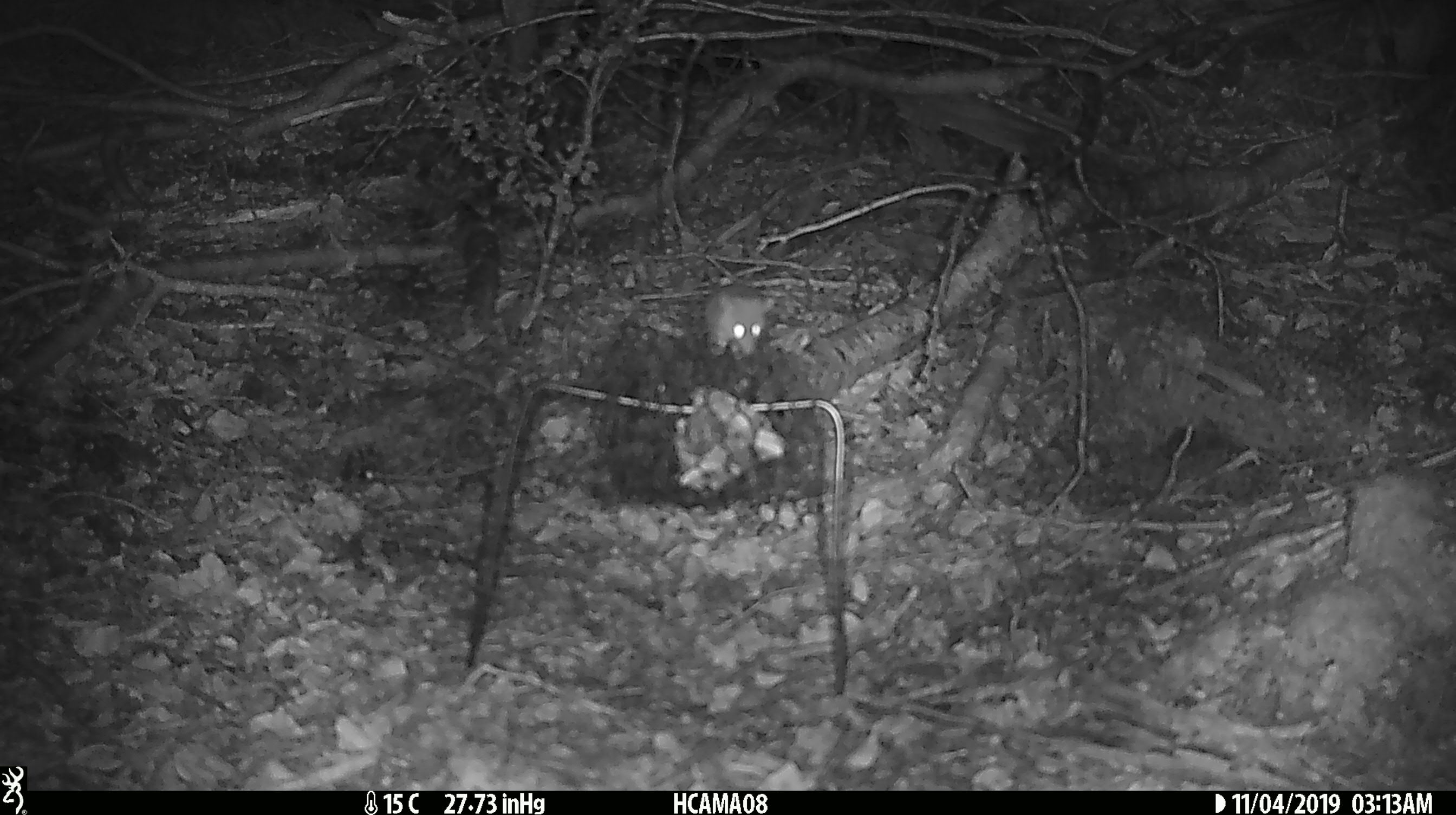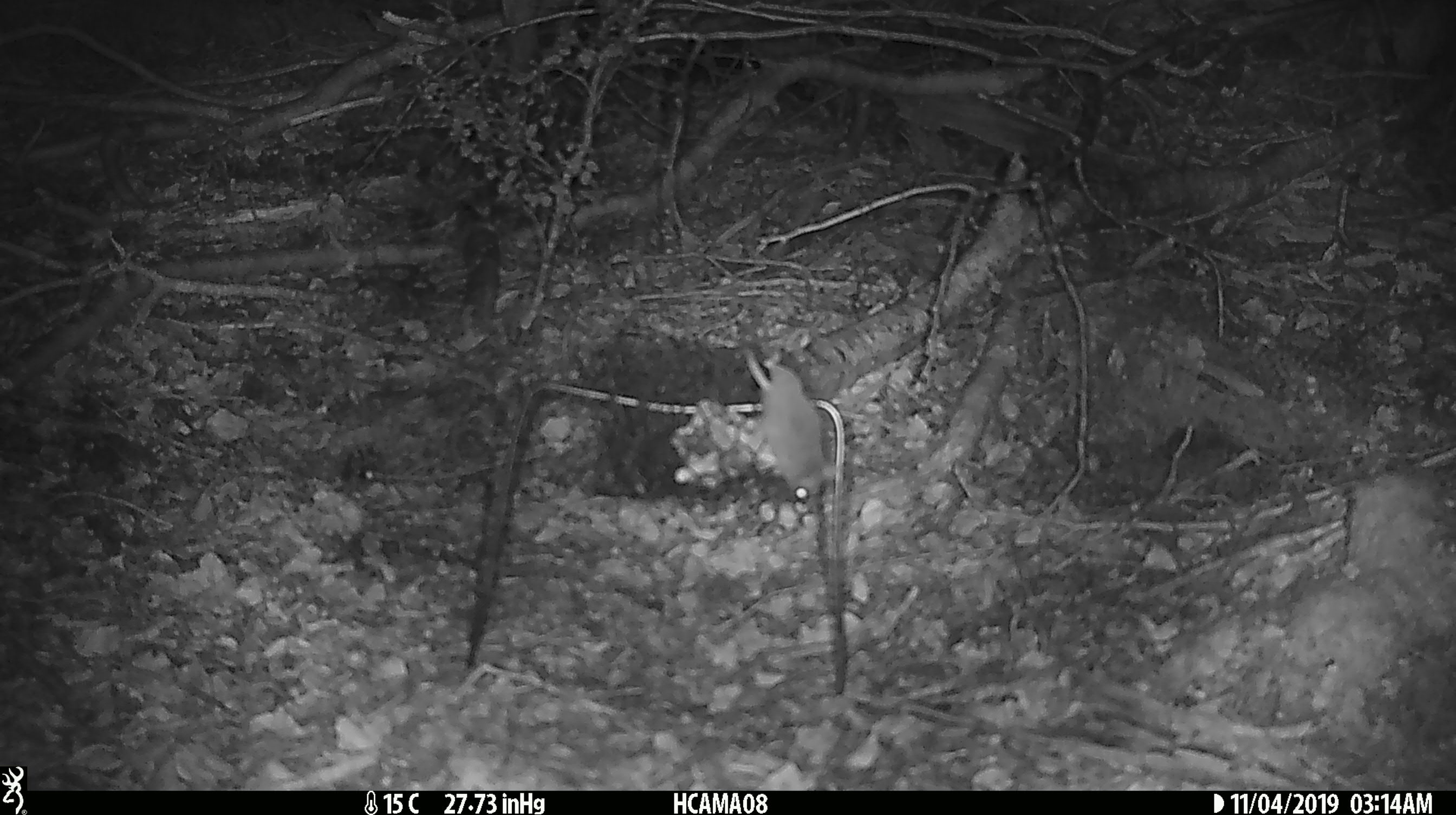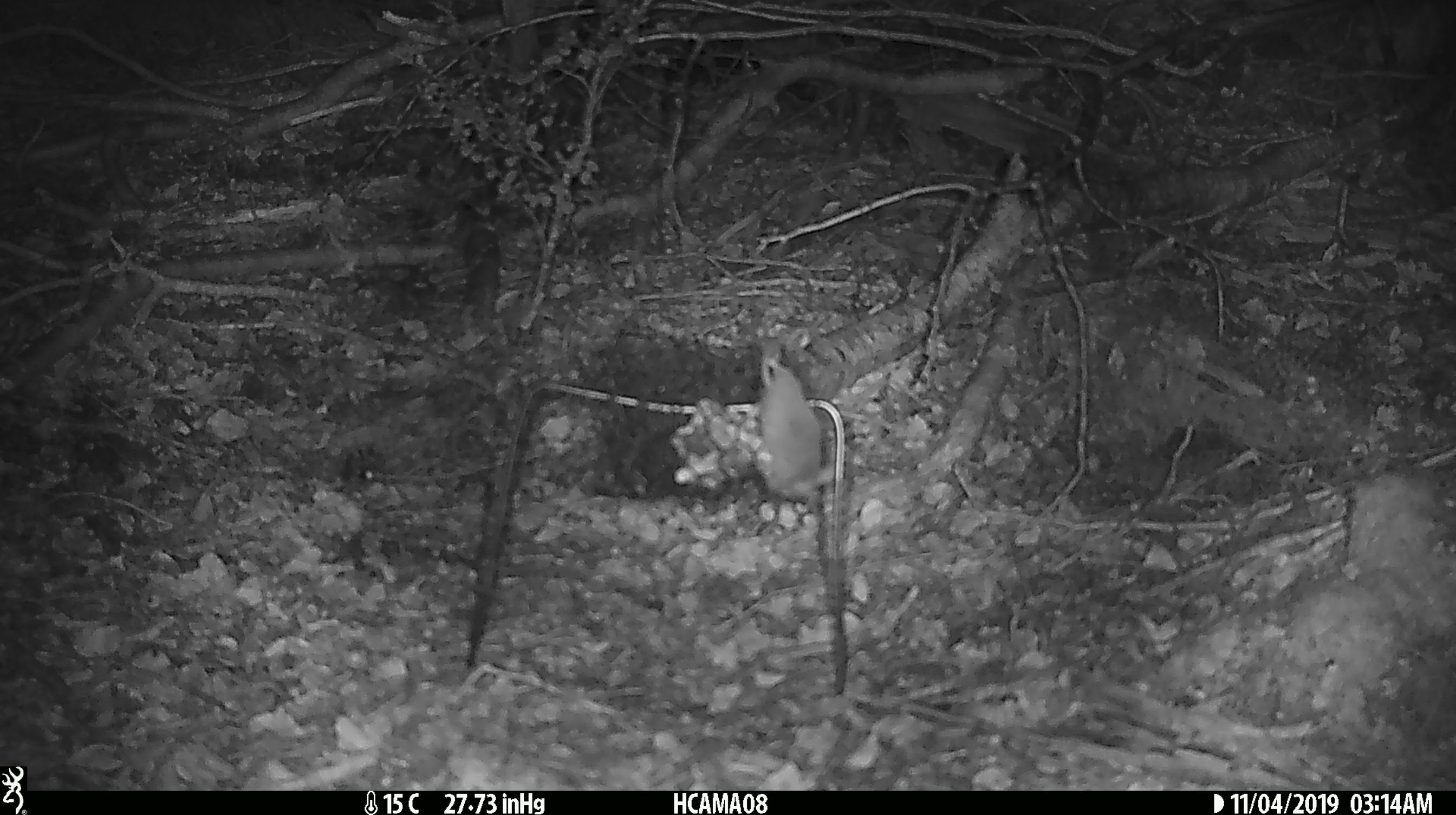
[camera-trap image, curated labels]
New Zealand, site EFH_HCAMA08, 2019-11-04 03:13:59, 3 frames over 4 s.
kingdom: Animalia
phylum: Chordata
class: Mammalia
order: Rodentia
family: Muridae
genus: Mus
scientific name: Mus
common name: mouse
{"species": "mouse (Mus)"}